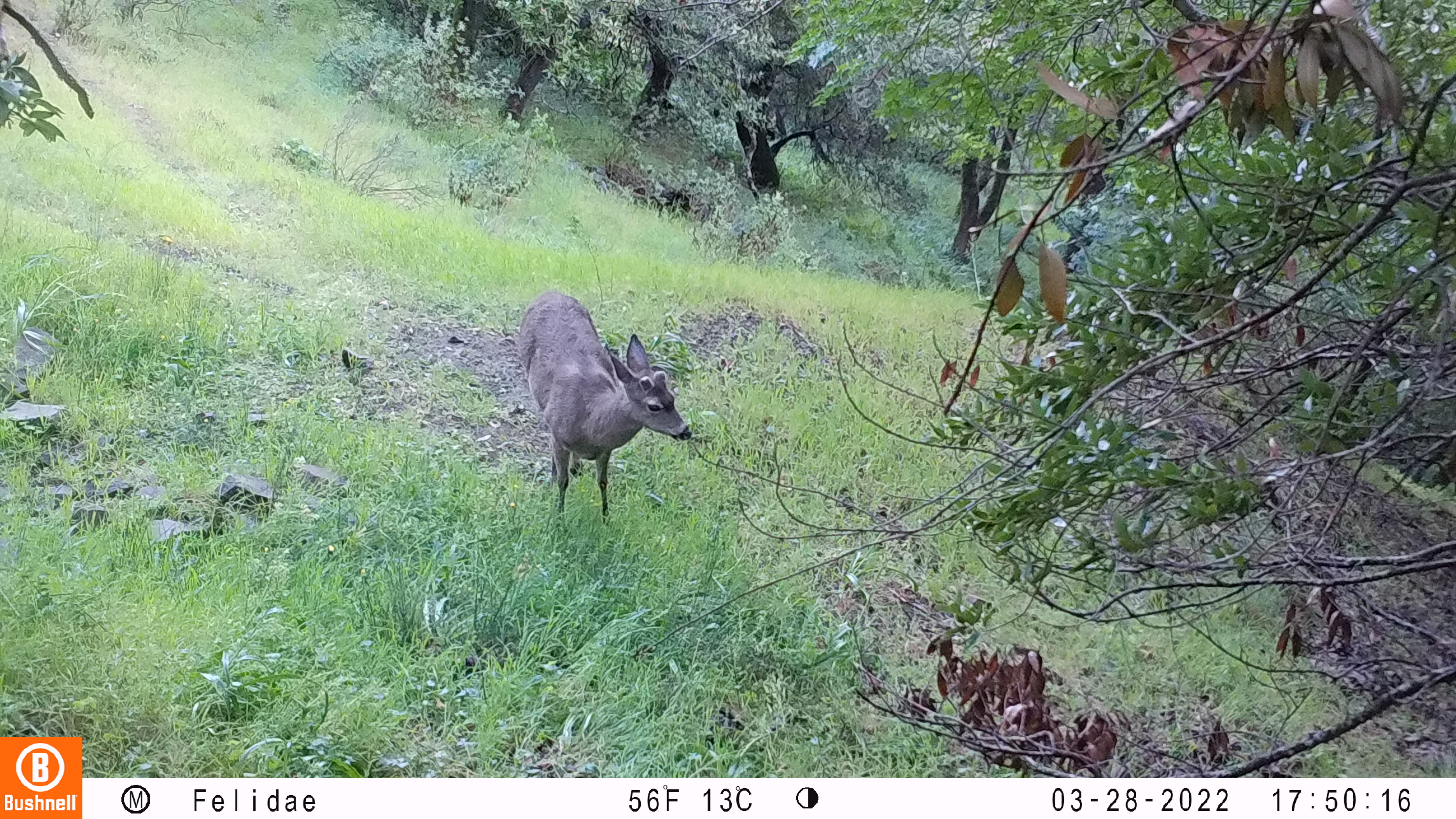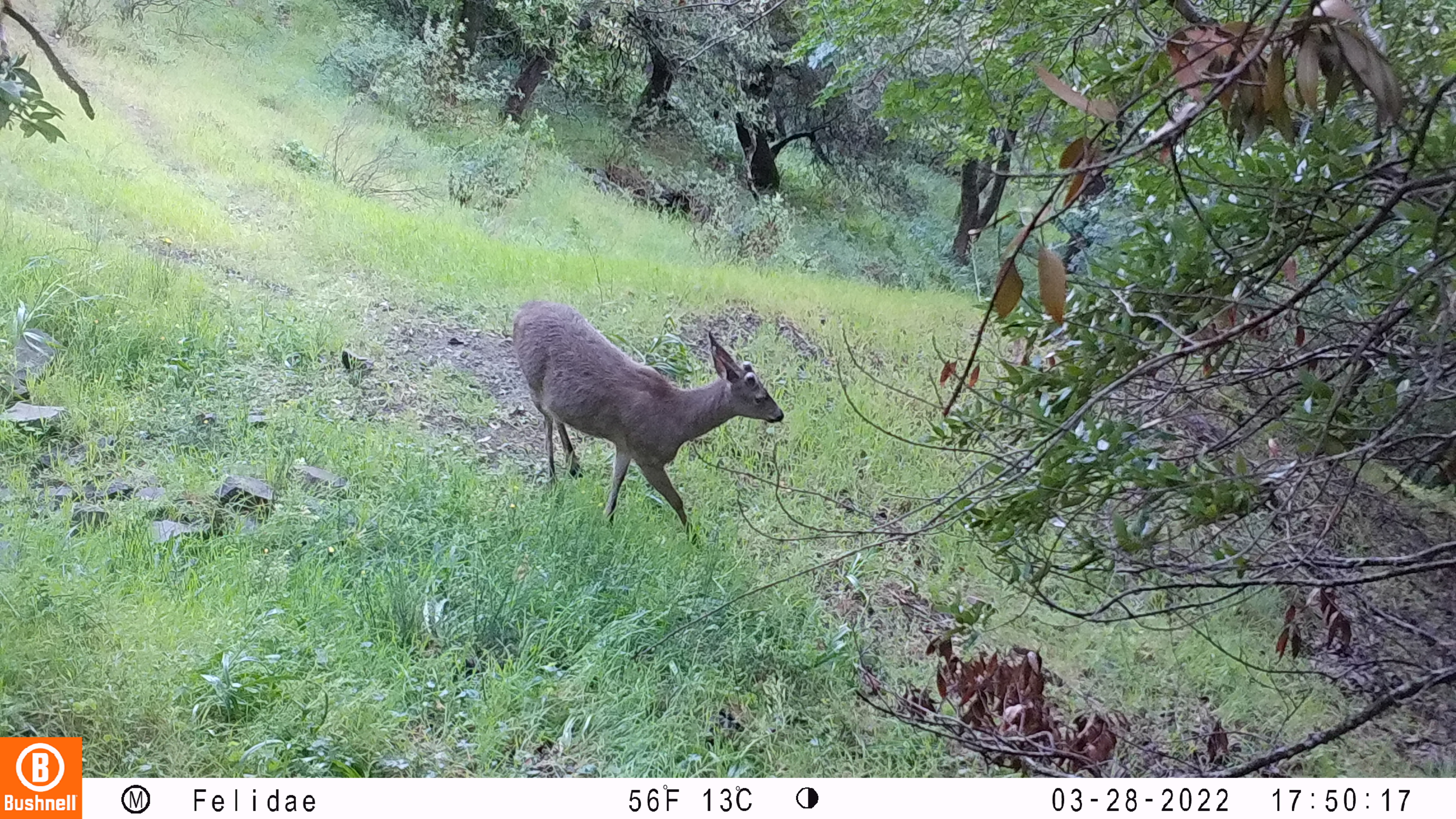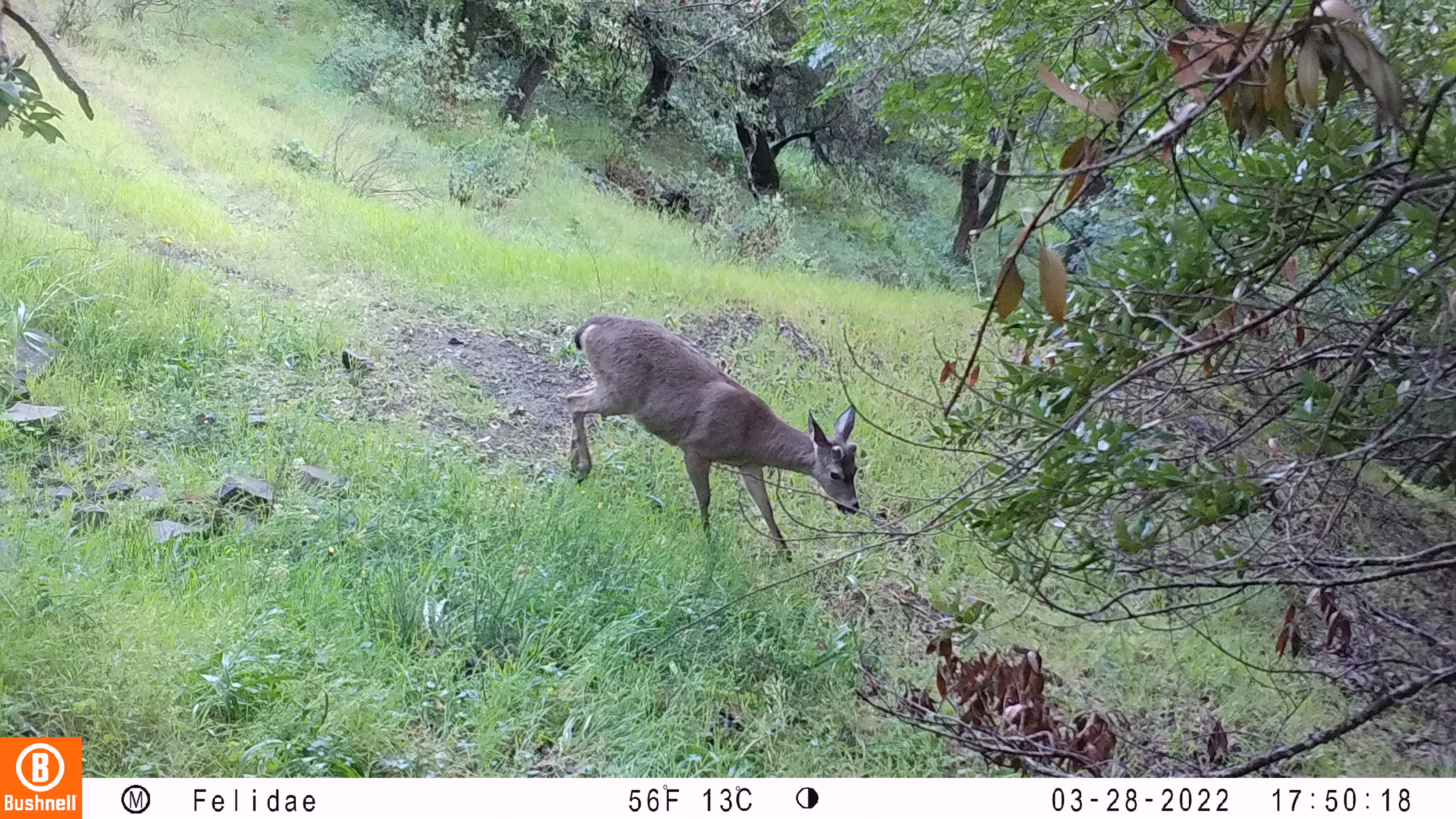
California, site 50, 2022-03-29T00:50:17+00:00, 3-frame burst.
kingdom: Animalia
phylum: Chordata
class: Mammalia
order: Artiodactyla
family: Cervidae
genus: Odocoileus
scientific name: Odocoileus hemionus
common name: mule deer